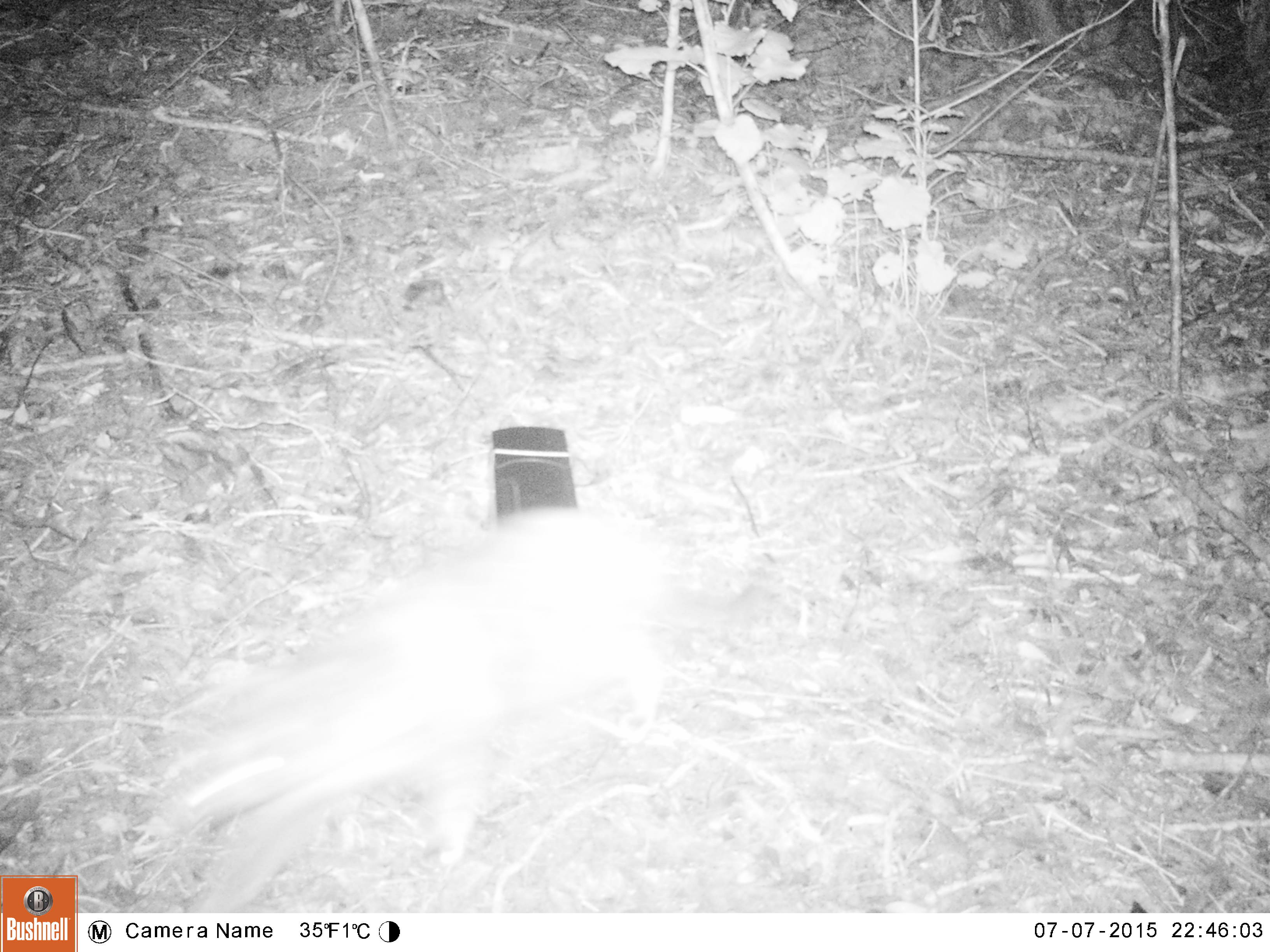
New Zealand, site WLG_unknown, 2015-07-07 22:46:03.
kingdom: Animalia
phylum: Chordata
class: Mammalia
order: Carnivora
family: Felidae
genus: Felis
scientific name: Felis catus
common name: domestic cat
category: cat